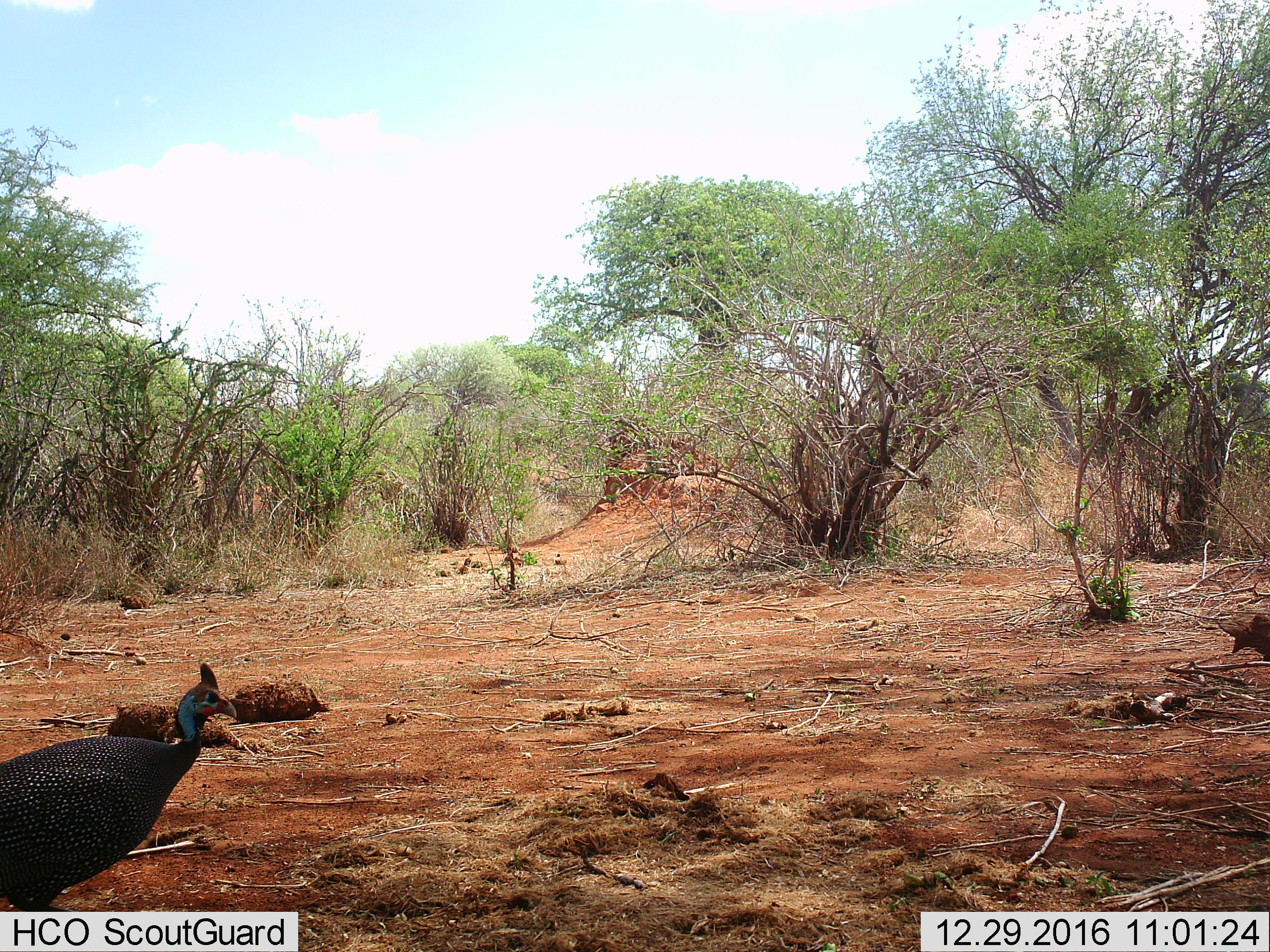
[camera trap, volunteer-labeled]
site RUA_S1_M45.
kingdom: Animalia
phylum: Chordata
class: Aves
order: Galliformes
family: Numididae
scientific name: Numididae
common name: guineafowl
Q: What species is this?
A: Guineafowl (Numididae).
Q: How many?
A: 1.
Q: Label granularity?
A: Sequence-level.